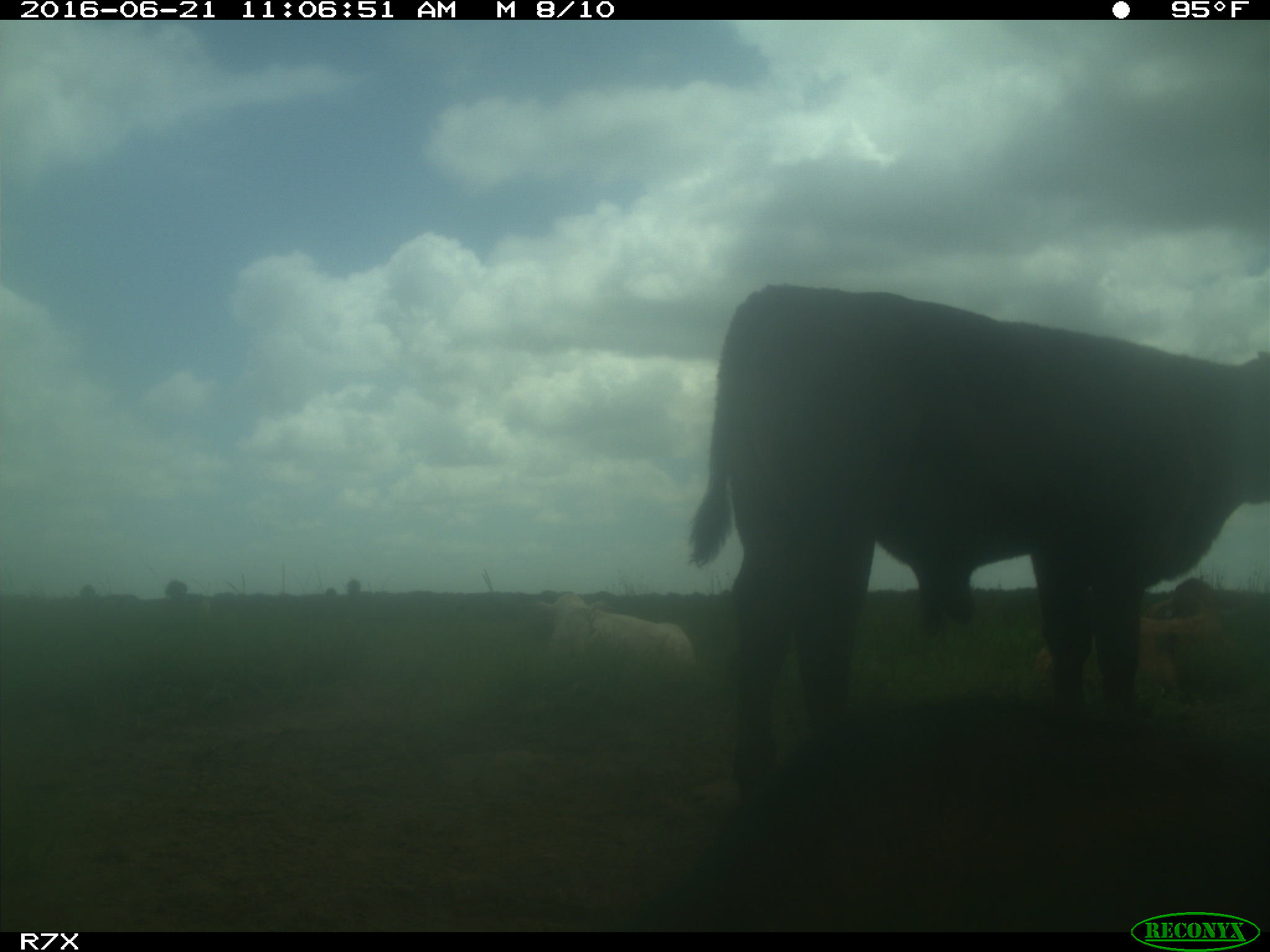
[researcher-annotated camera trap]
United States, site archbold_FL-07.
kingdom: Animalia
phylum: Chordata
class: Mammalia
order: Artiodactyla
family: Bovidae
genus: Bos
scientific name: Bos taurus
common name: domestic cow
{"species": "Bos taurus (domestic cow)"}